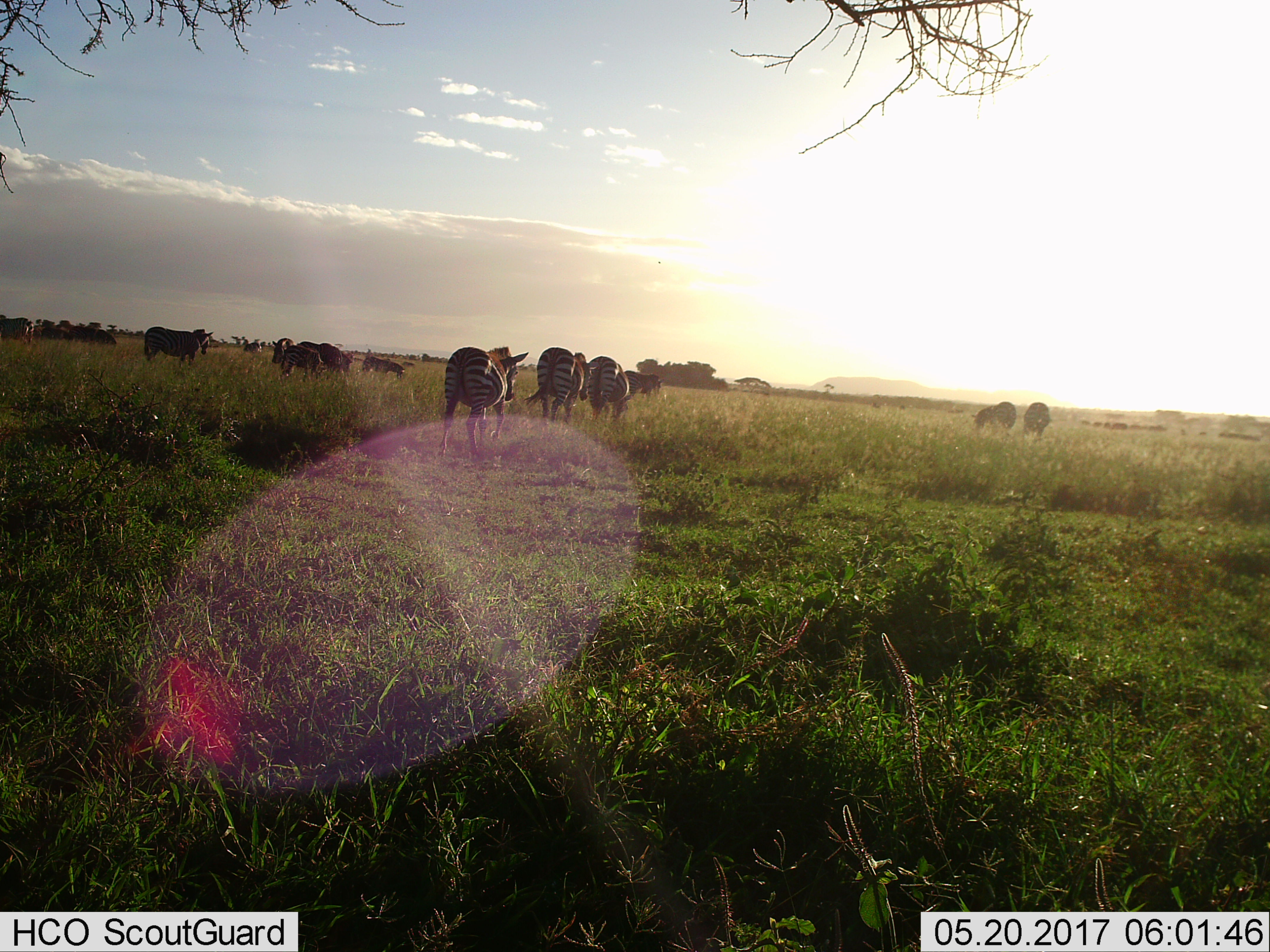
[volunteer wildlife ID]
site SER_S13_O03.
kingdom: Animalia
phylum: Chordata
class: Mammalia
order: Perissodactyla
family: Equidae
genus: Equus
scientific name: Equus quagga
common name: plains zebra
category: zebraplains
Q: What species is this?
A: Zebraplains (plains zebra) (Equus quagga).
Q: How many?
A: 11-50.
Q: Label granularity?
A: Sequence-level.